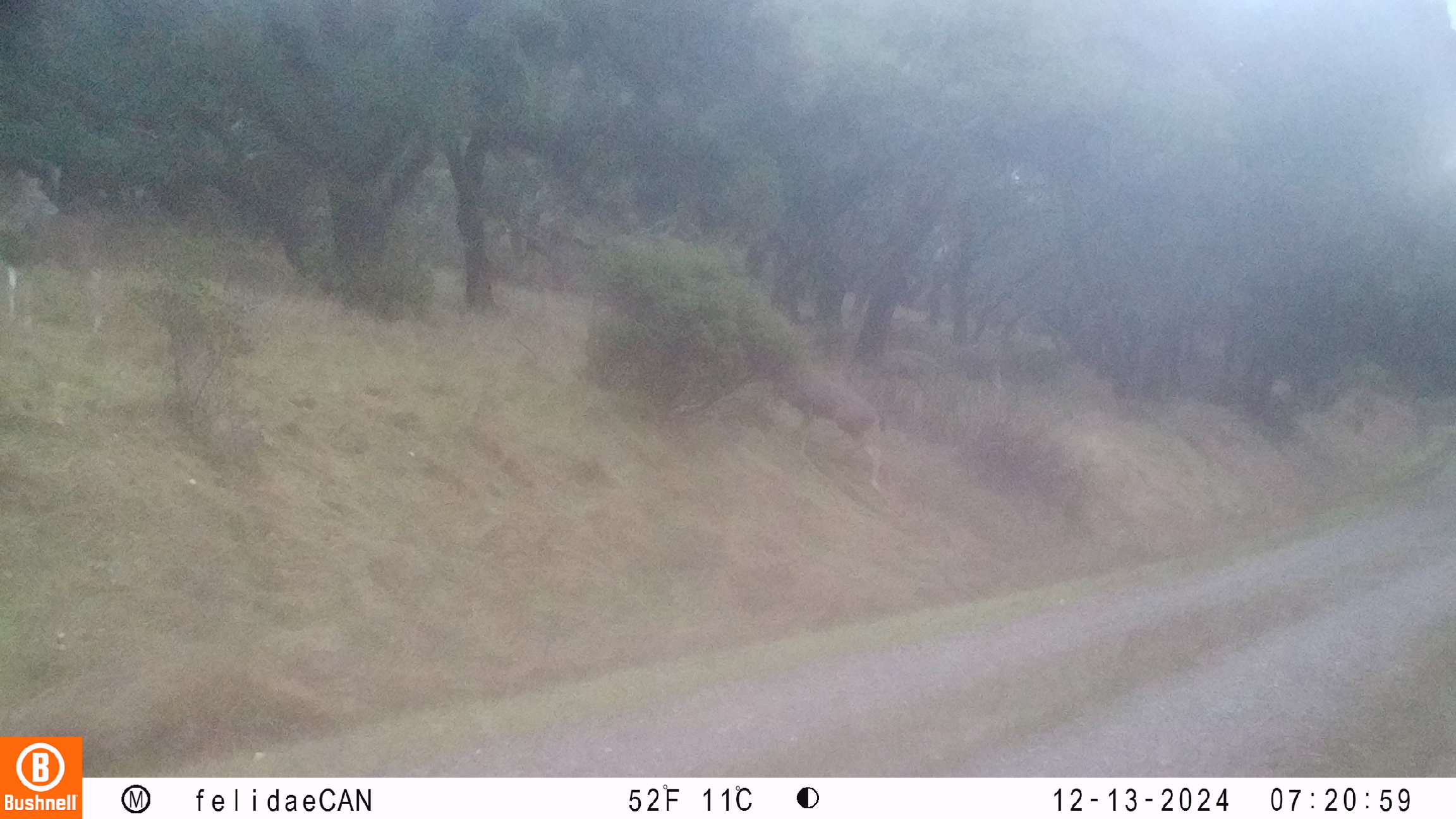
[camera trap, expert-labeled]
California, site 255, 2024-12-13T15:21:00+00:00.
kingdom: Animalia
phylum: Chordata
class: Mammalia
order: Artiodactyla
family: Cervidae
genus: Odocoileus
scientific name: Odocoileus hemionus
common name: mule deer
Mule deer (Odocoileus hemionus).